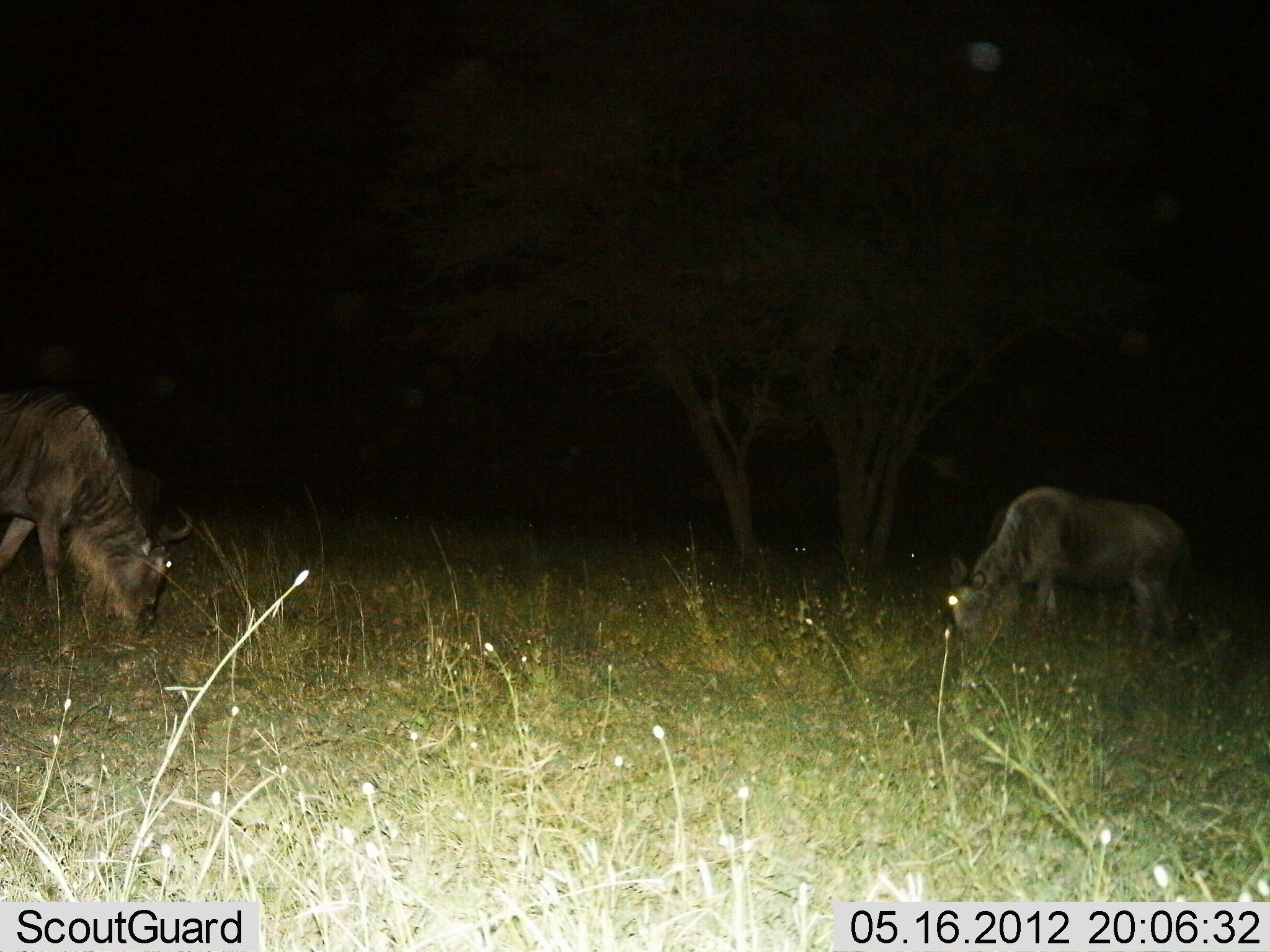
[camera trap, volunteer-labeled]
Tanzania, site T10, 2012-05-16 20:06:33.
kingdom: Animalia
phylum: Chordata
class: Mammalia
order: Artiodactyla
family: Bovidae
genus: Connochaetes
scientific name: Connochaetes taurinus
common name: blue wildebeest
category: wildebeest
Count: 2.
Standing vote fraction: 50%.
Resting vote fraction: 10%.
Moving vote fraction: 10%.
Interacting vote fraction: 0%.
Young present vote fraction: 0%.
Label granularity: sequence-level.